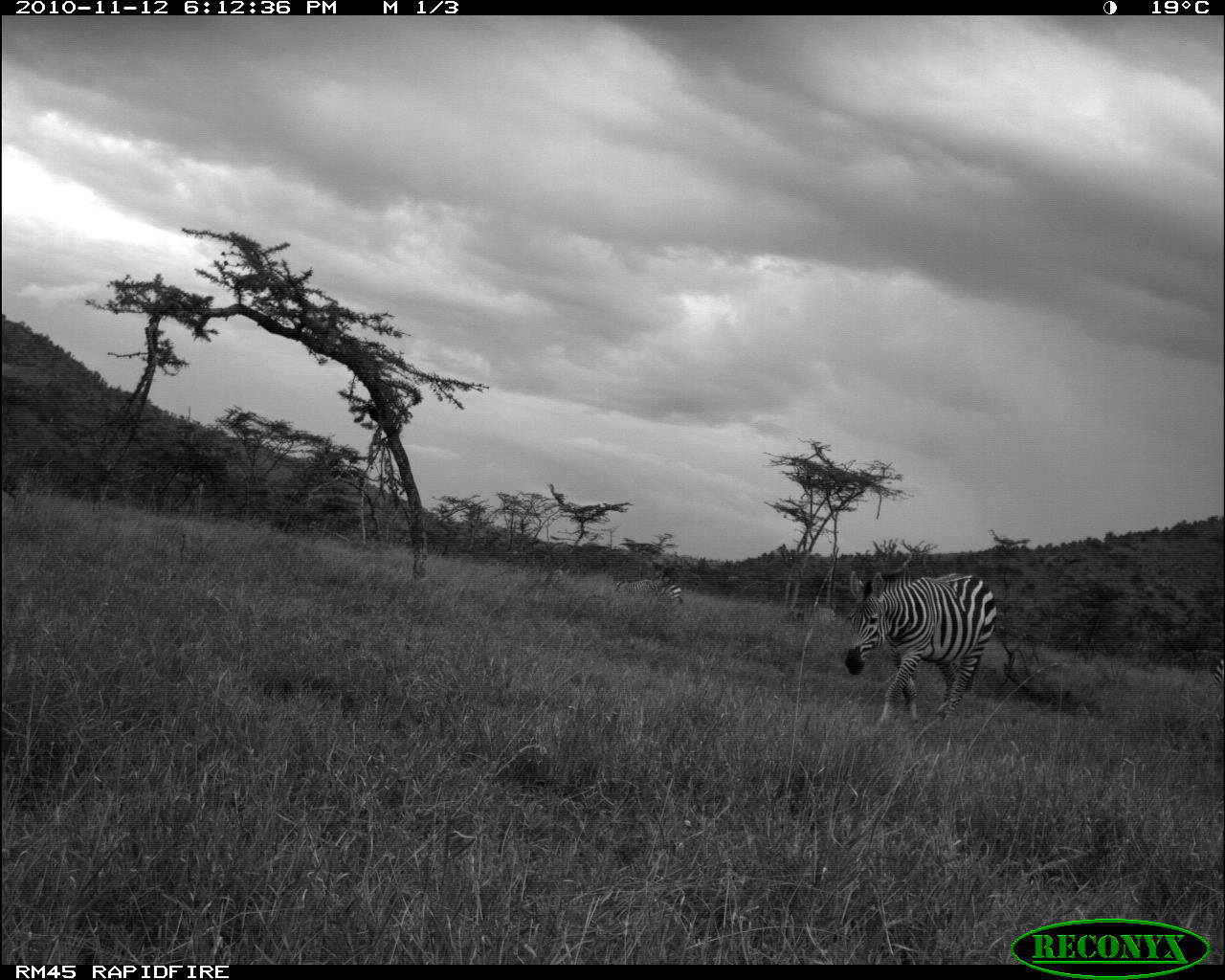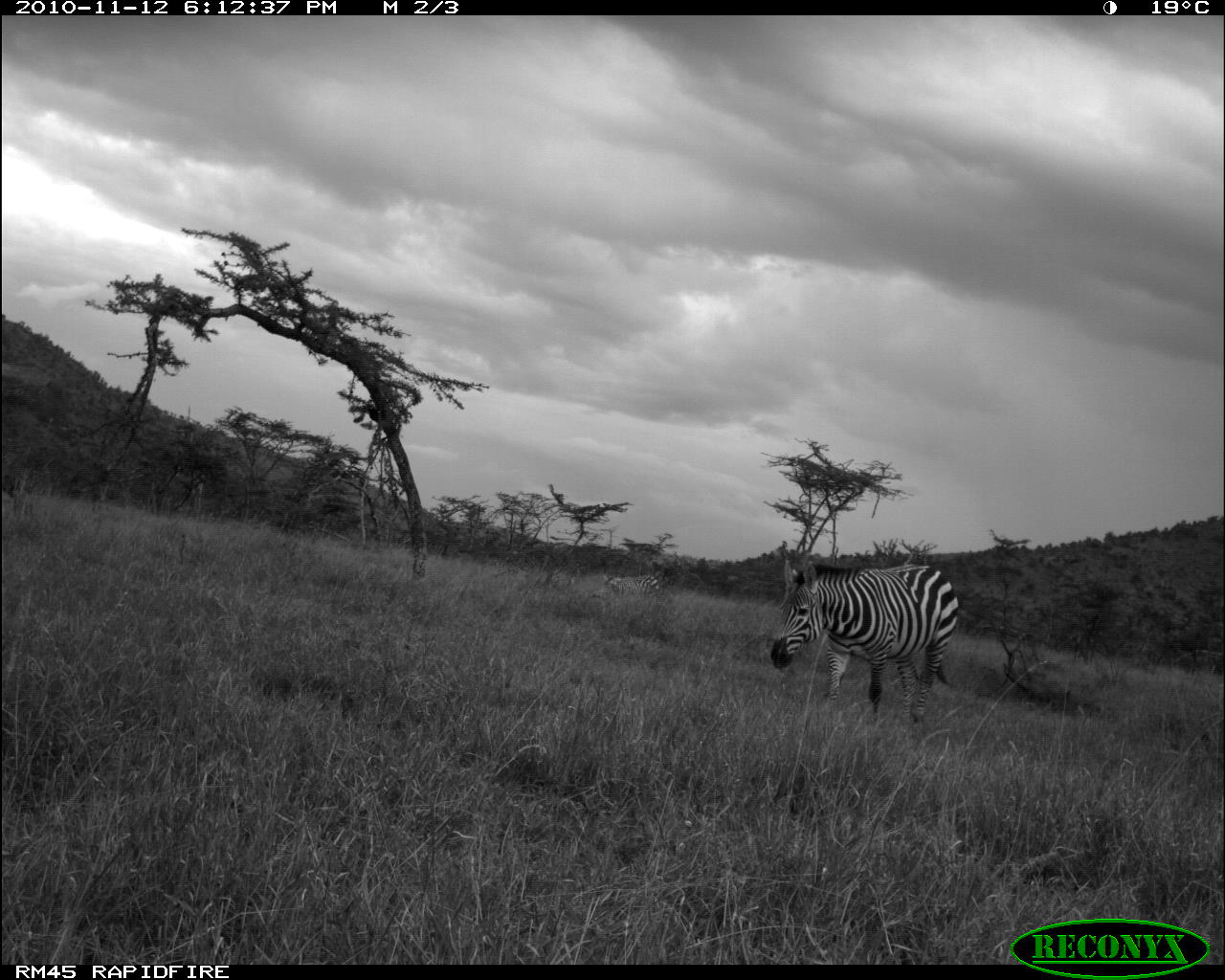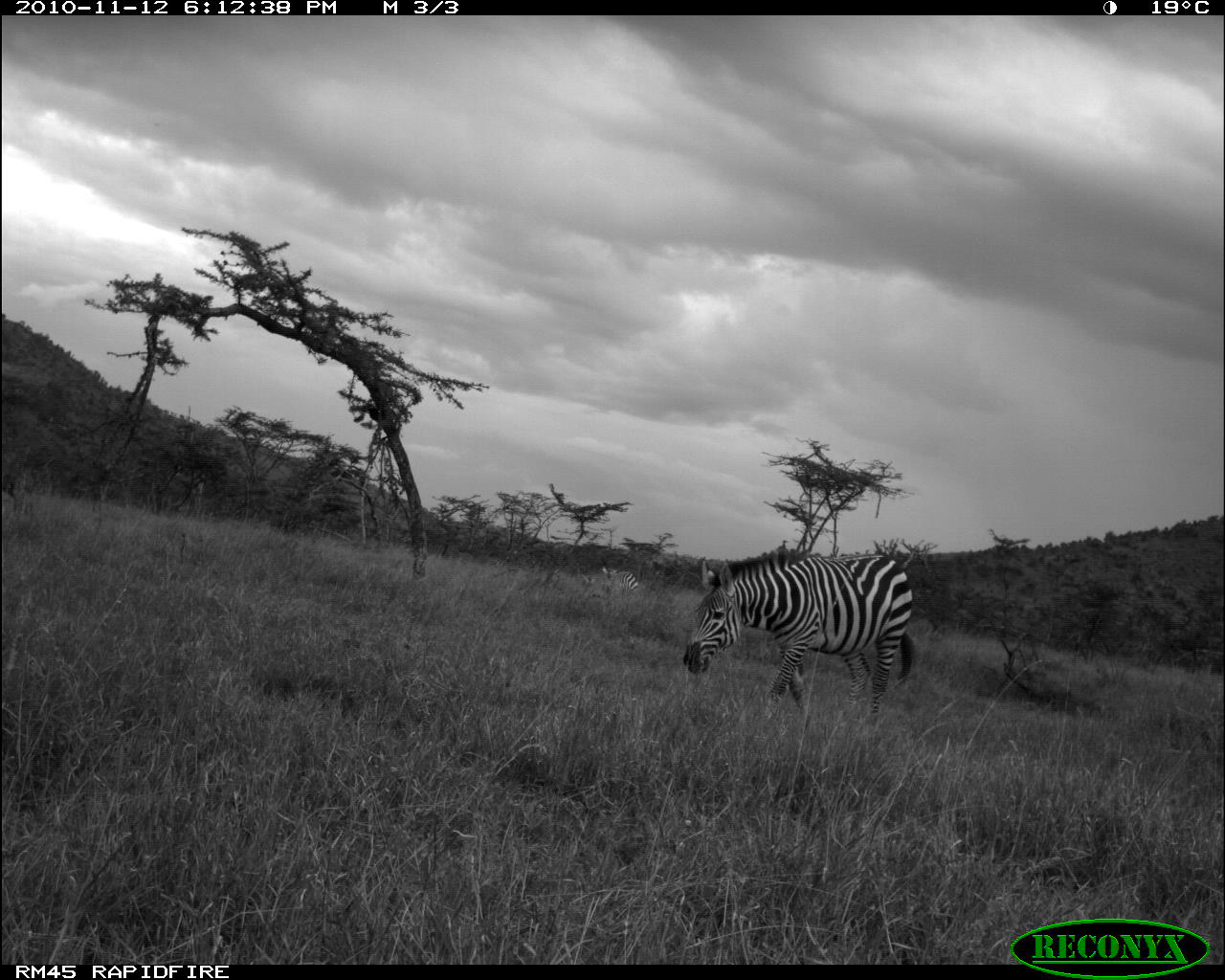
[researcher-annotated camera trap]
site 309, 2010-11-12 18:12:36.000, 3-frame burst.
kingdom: Animalia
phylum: Chordata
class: Mammalia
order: Perissodactyla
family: Equidae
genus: Equus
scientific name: Equus quagga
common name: plains zebra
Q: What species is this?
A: Equus quagga (plains zebra).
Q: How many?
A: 2.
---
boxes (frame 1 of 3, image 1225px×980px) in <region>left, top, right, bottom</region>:
equus quagga: <region>843, 567, 998, 727</region>; <region>615, 578, 682, 605</region>; <region>787, 605, 837, 631</region>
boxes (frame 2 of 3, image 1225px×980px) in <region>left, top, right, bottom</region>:
equus quagga: <region>770, 559, 959, 723</region>; <region>602, 575, 660, 600</region>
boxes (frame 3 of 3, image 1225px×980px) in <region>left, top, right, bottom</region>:
equus quagga: <region>682, 549, 913, 714</region>; <region>582, 566, 638, 598</region>